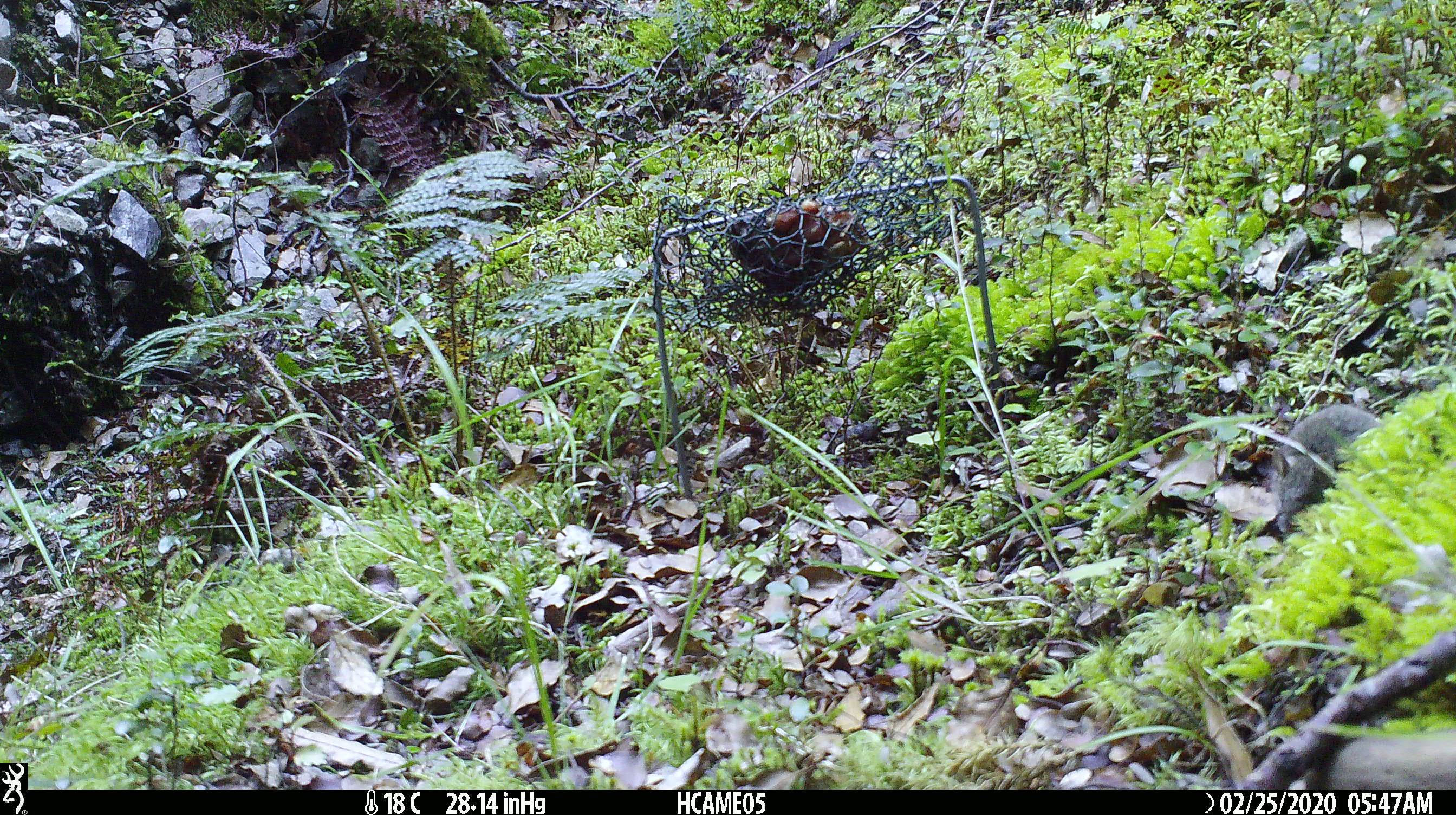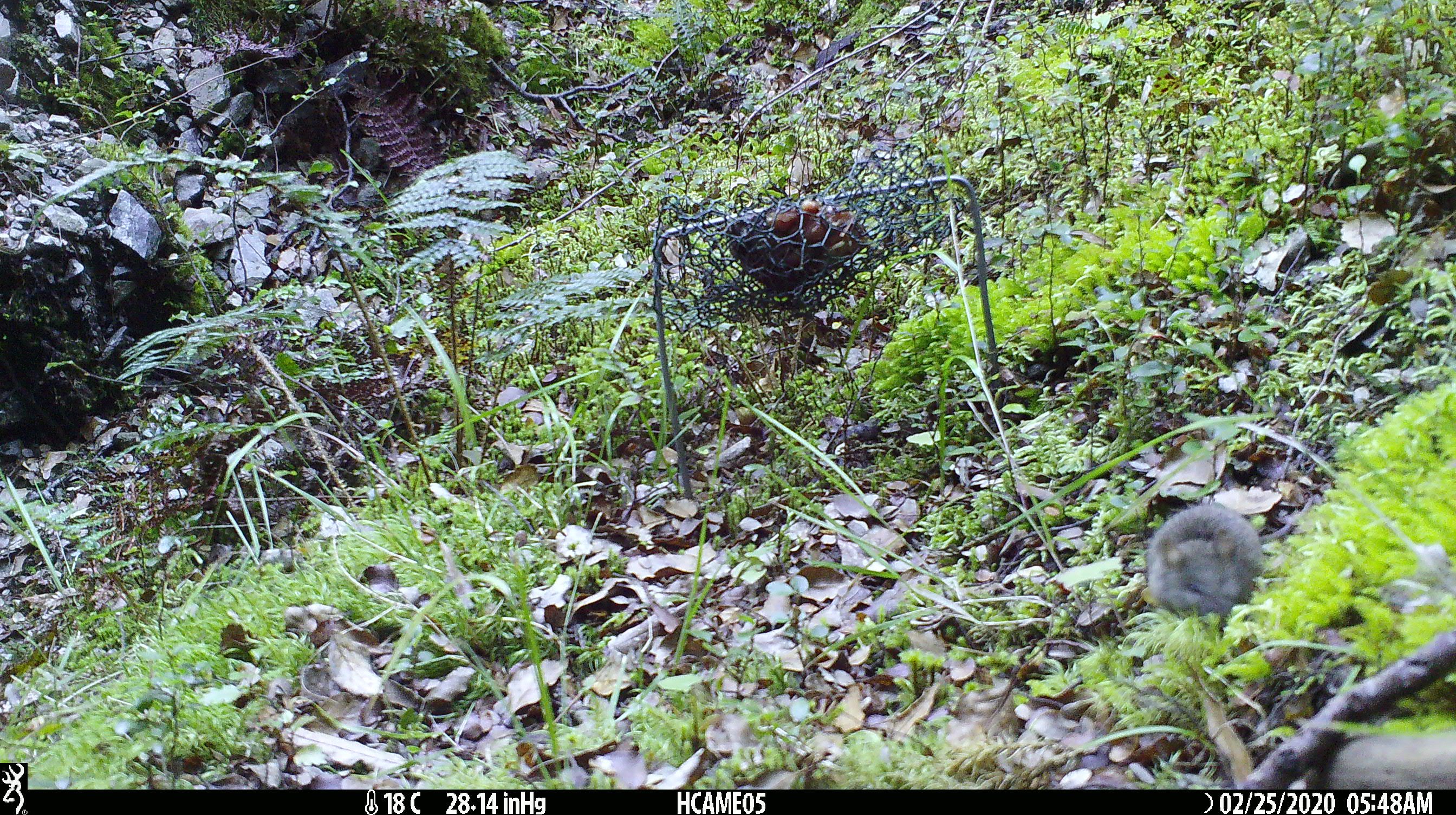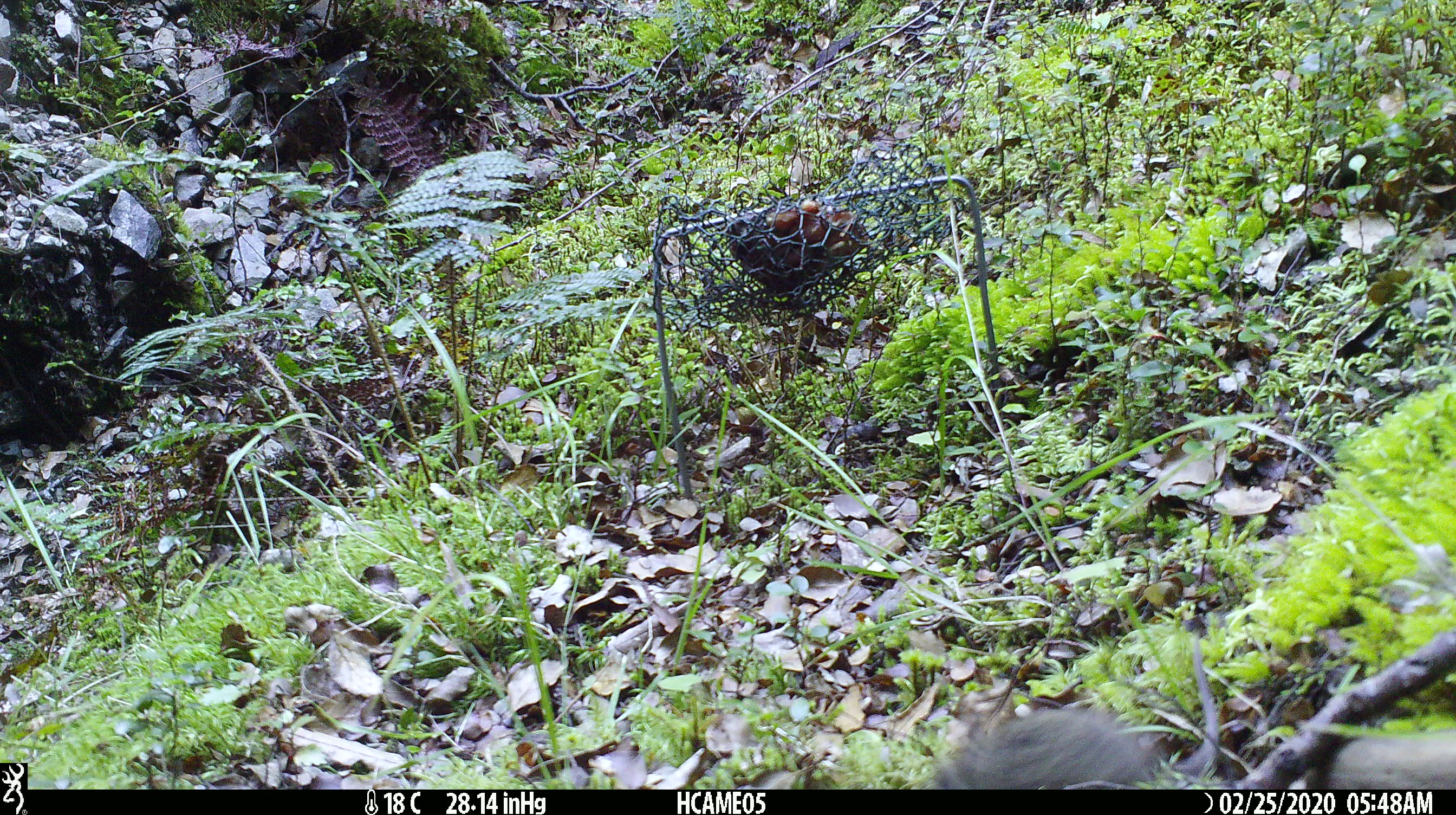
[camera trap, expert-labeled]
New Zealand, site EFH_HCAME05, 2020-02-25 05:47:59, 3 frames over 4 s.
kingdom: Animalia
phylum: Chordata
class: Mammalia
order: Rodentia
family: Muridae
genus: Mus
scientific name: Mus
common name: mouse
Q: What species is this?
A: Mouse (Mus).